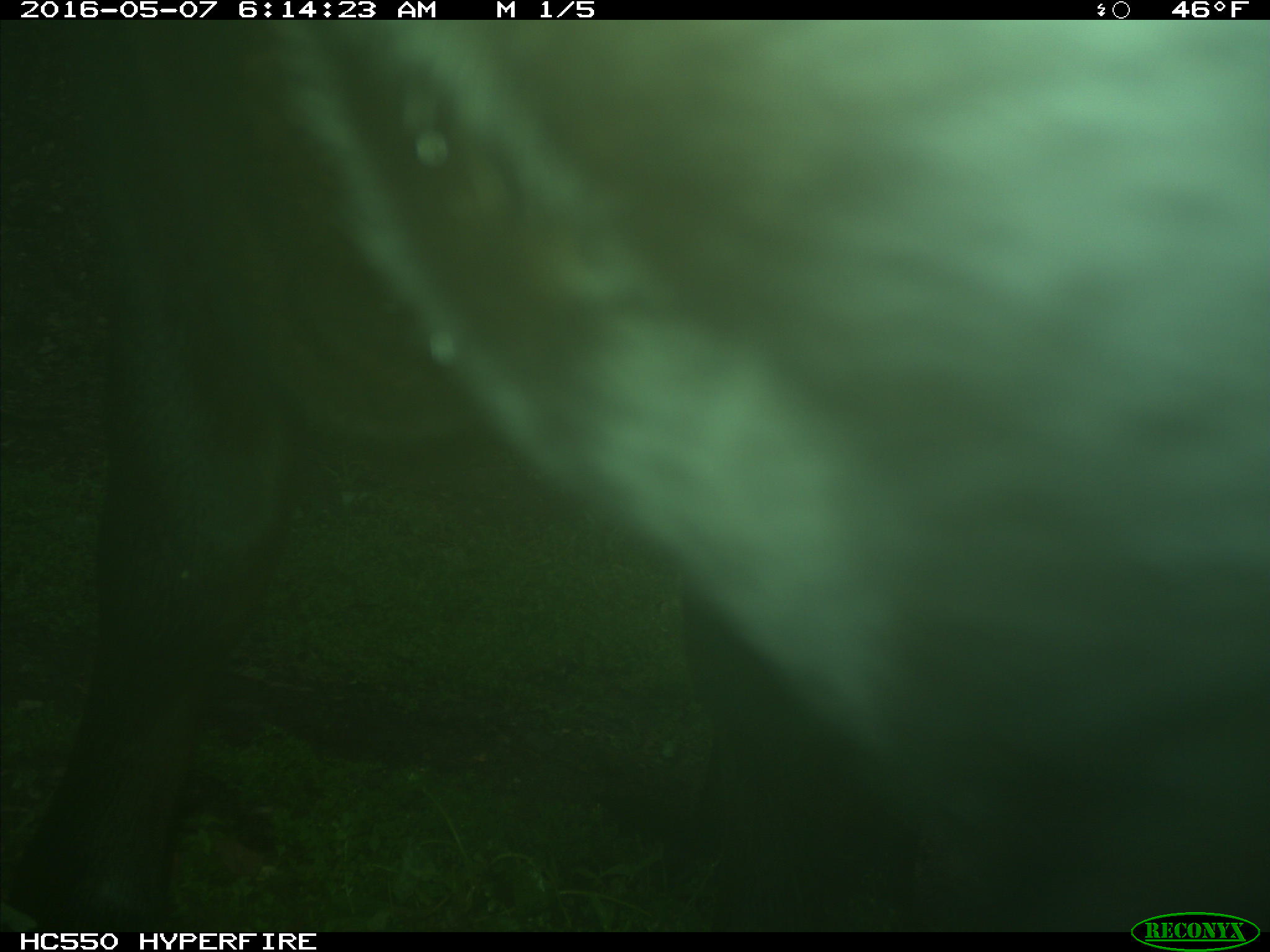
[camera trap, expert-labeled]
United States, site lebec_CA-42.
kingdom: Animalia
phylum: Chordata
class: Mammalia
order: Artiodactyla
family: Bovidae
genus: Bos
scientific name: Bos taurus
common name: domestic cow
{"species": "Bos taurus (domestic cow)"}